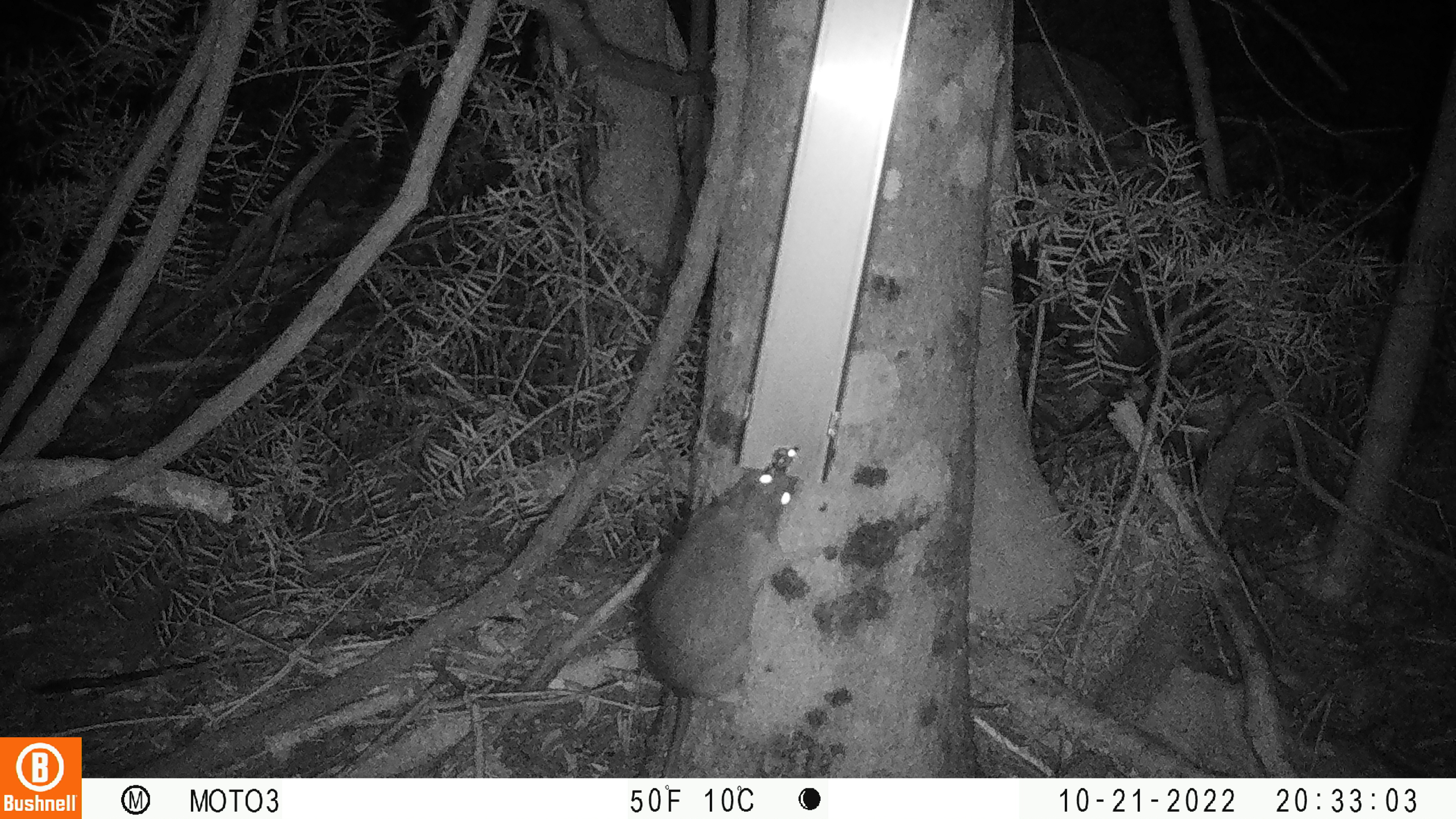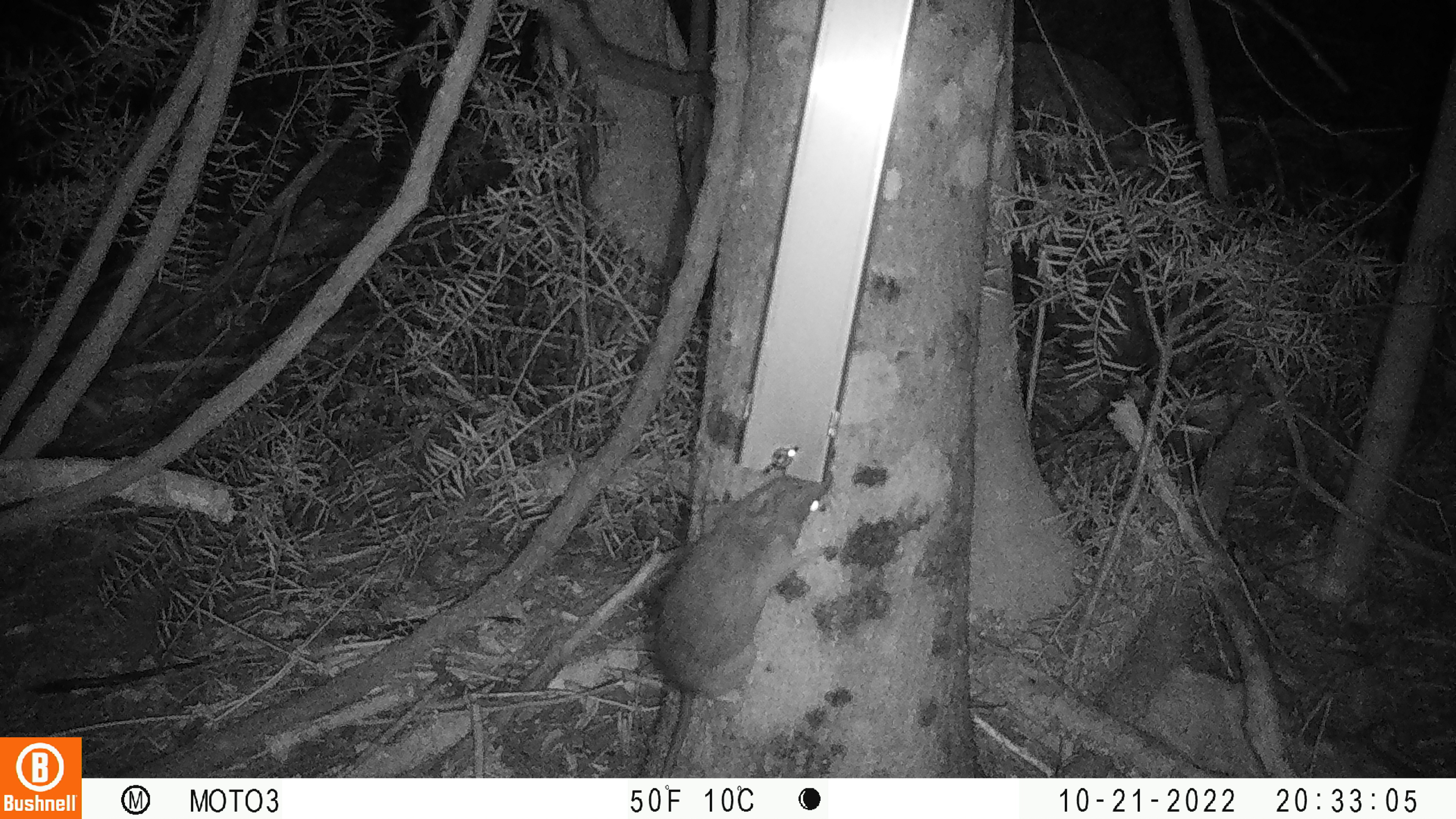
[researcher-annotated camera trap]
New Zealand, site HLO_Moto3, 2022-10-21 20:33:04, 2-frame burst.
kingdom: Animalia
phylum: Chordata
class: Mammalia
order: Rodentia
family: Muridae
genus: Rattus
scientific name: Rattus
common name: rat